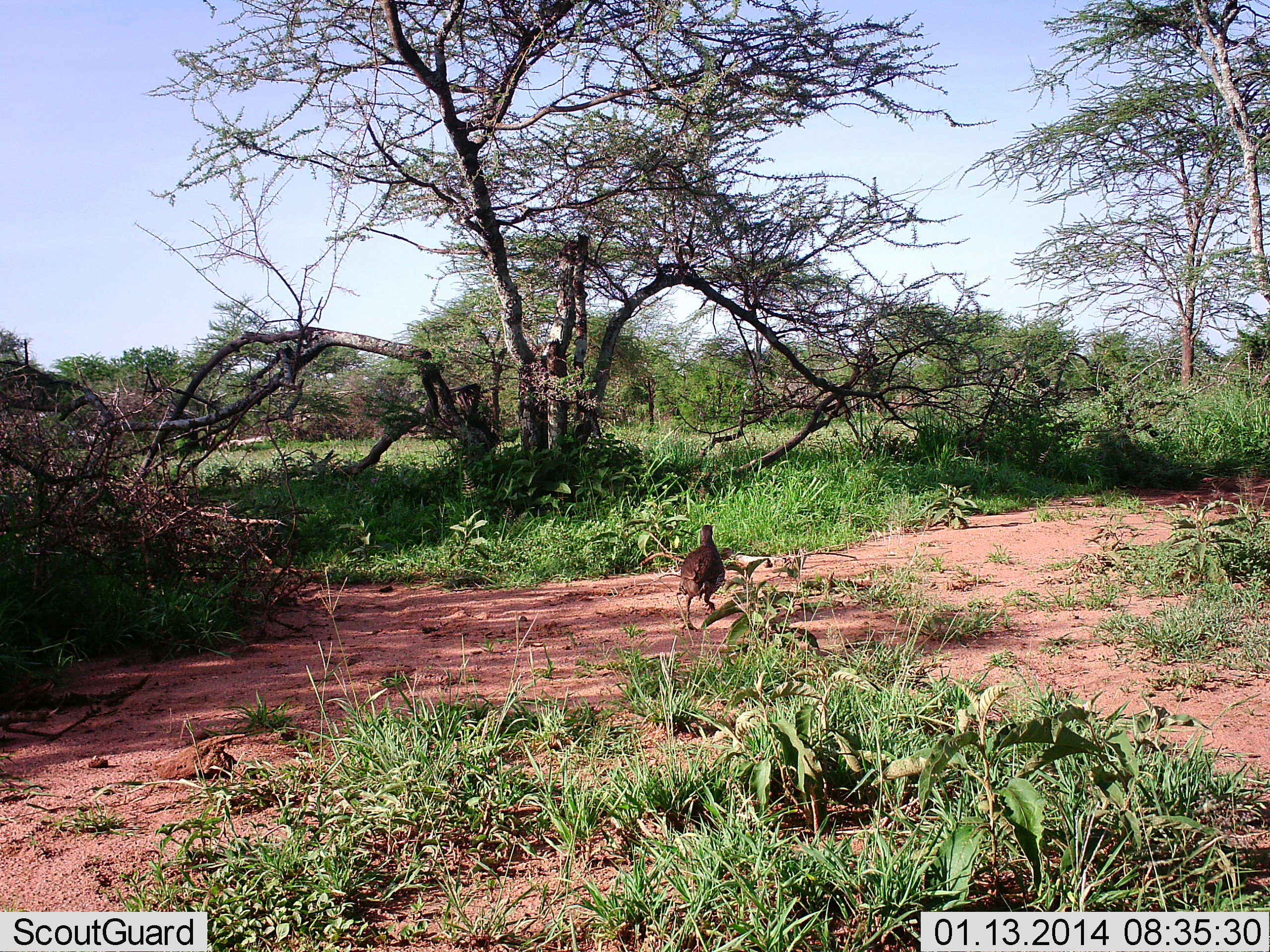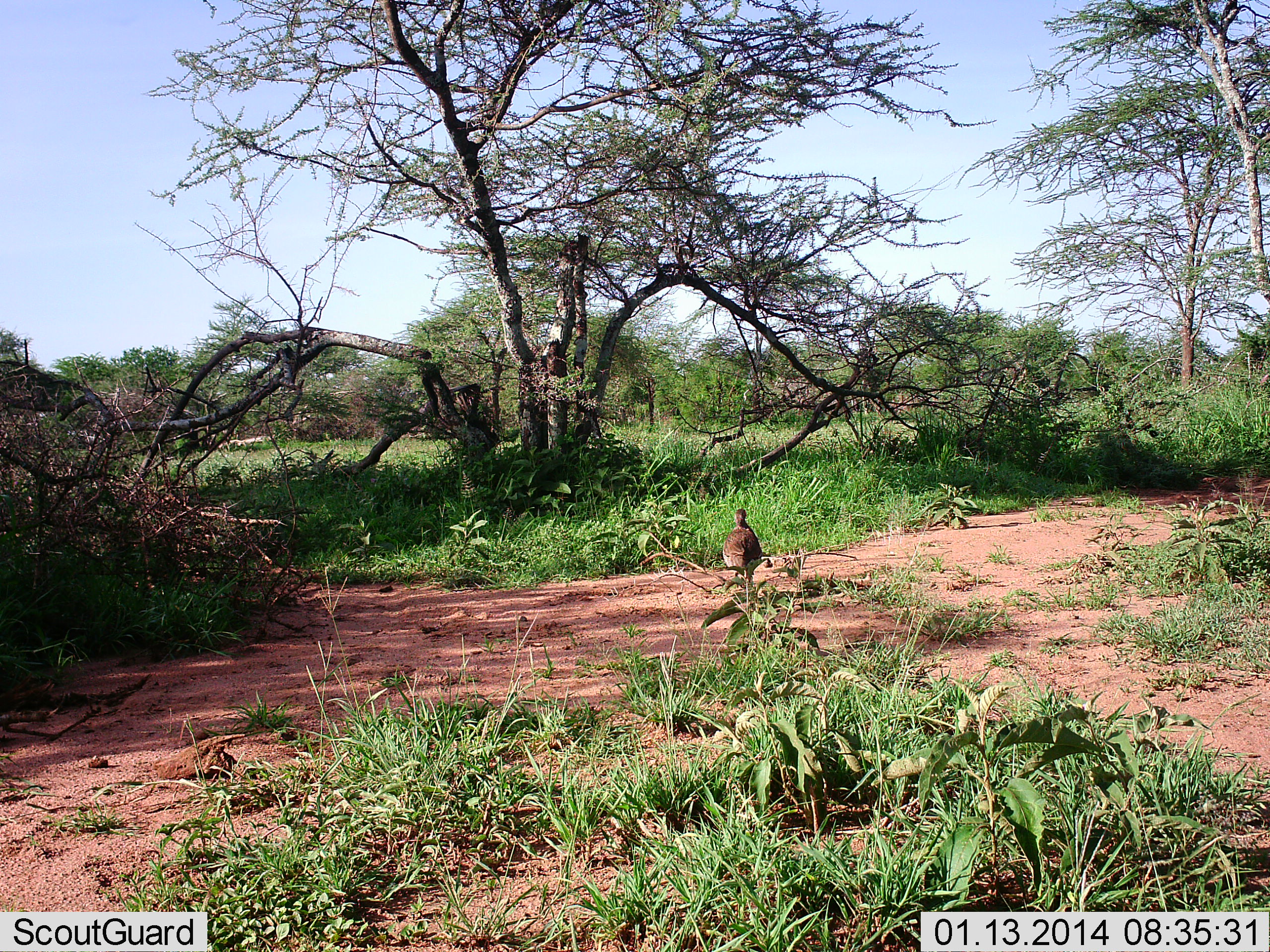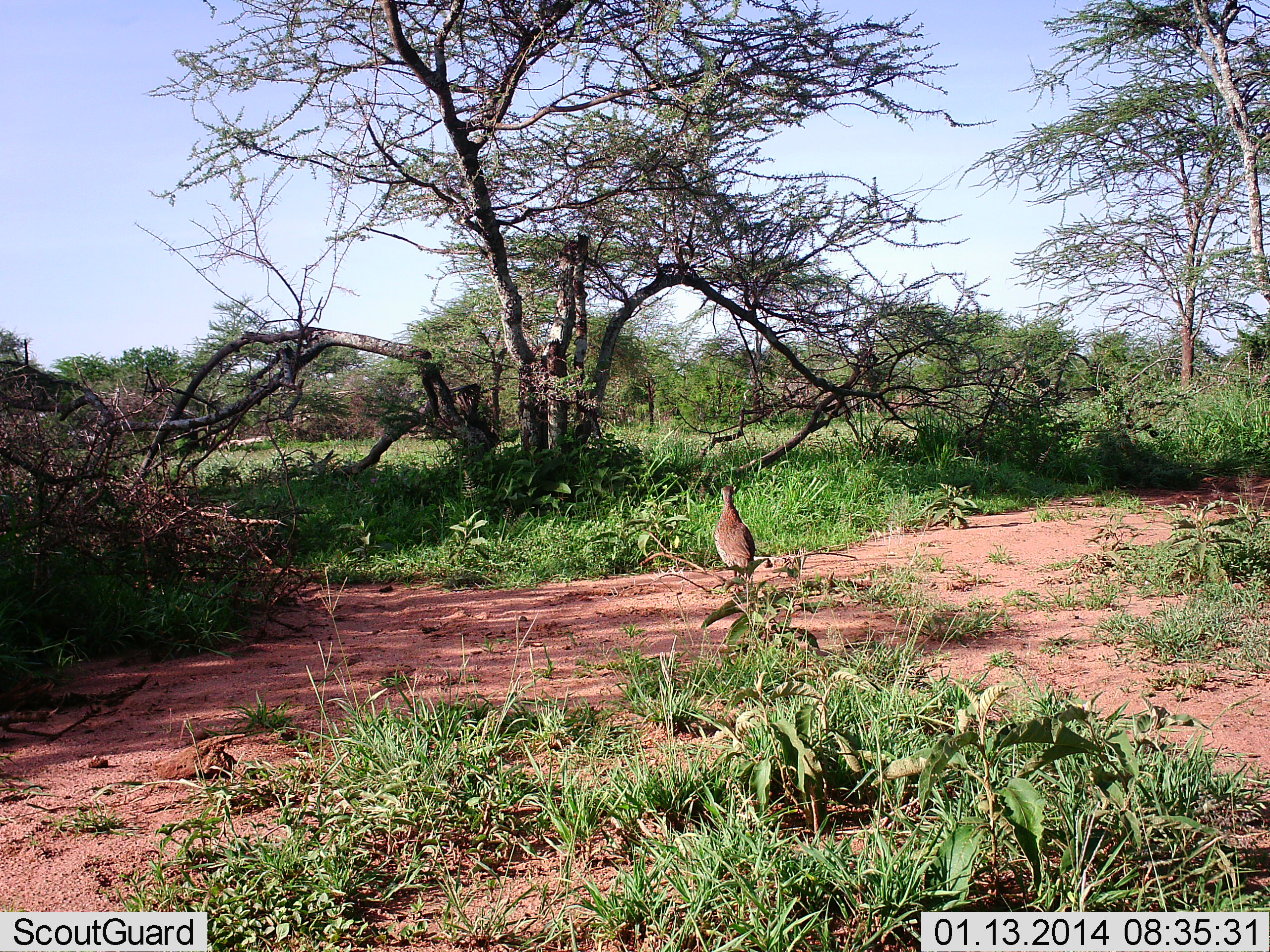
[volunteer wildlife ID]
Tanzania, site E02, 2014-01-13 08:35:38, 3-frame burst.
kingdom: Animalia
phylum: Chordata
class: Aves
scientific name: Aves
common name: bird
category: otherbird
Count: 1.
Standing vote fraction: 0%.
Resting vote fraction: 0%.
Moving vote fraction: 100%.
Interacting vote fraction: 0%.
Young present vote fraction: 0%.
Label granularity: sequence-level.